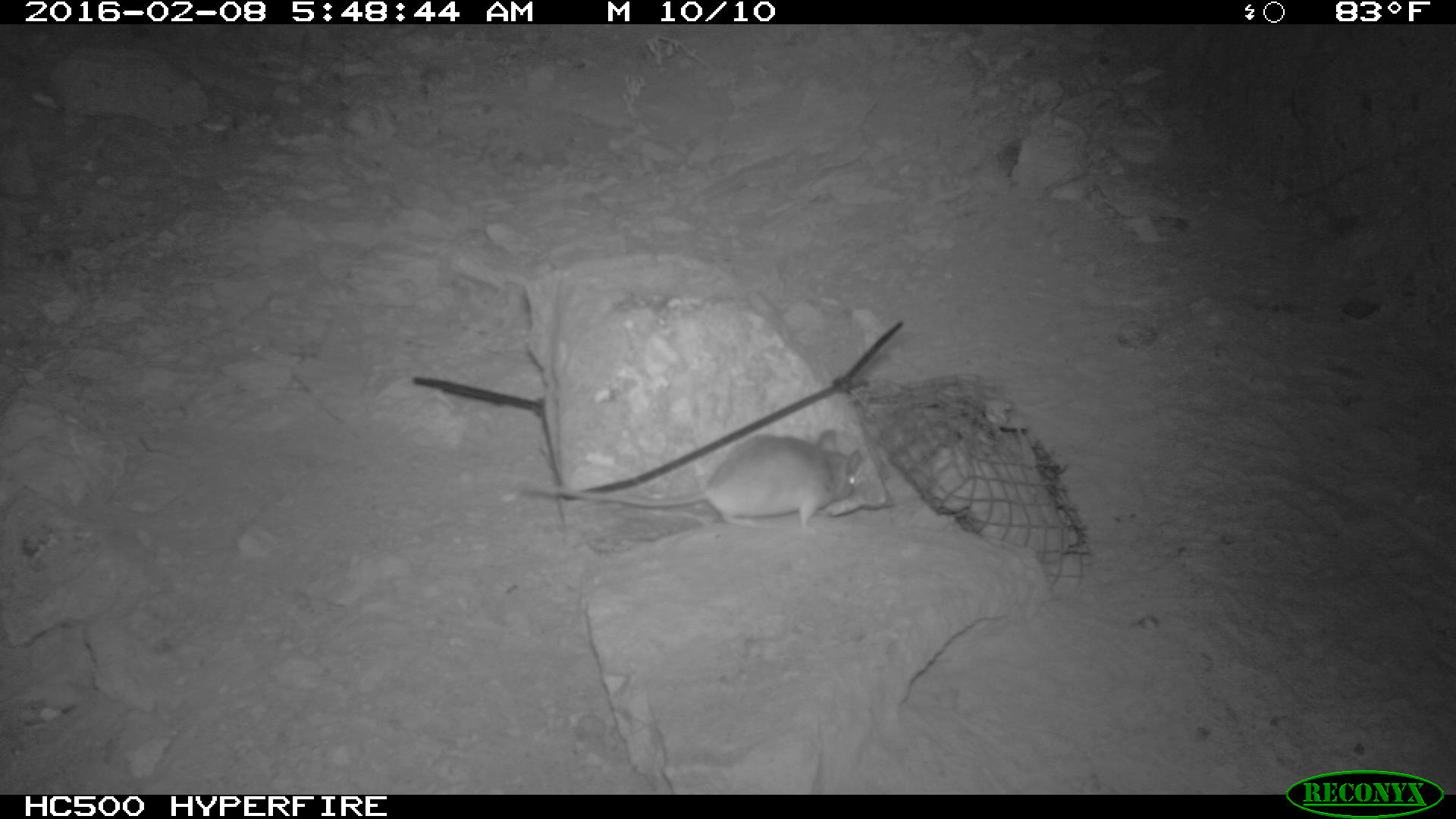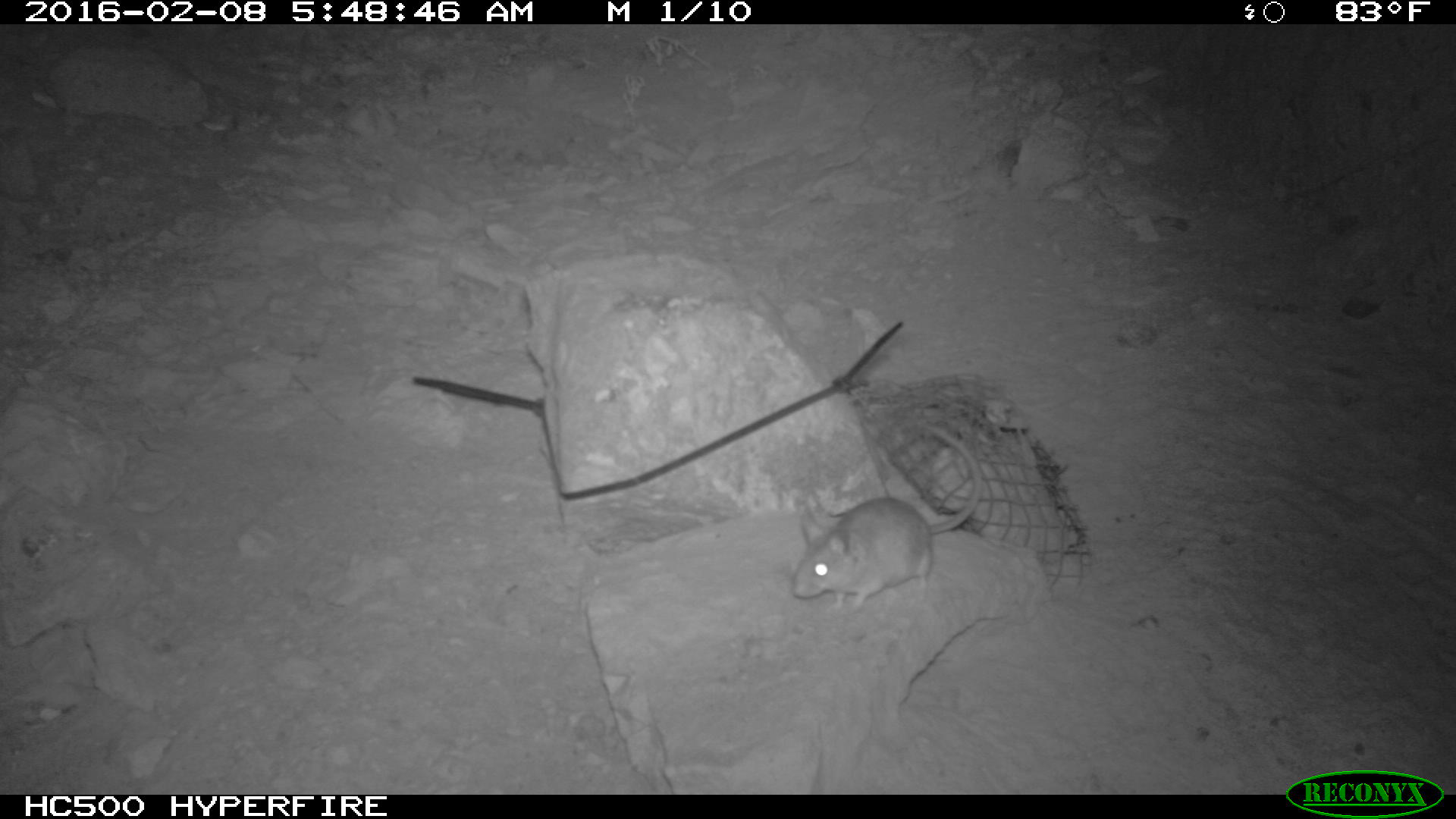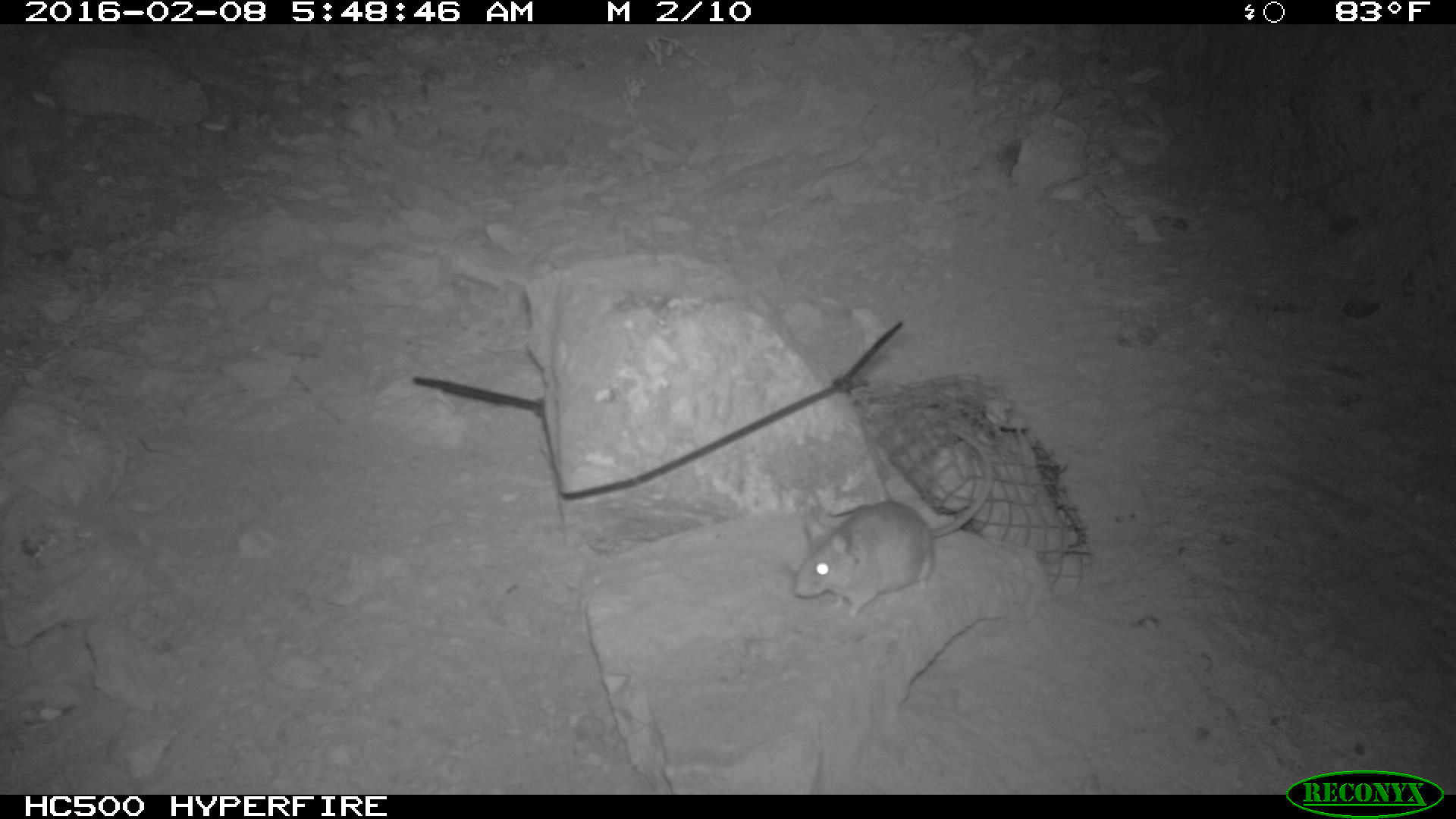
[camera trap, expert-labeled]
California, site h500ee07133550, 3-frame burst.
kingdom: Animalia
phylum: Chordata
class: Mammalia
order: Rodentia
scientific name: Rodentia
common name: rodent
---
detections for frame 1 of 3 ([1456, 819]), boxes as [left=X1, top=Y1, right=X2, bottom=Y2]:
rodent: [left=519, top=425, right=861, bottom=528]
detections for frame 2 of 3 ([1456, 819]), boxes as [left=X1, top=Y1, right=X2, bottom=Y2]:
rodent: [left=792, top=428, right=981, bottom=613]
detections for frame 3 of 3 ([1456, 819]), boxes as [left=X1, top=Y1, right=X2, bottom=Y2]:
rodent: [left=792, top=429, right=992, bottom=619]